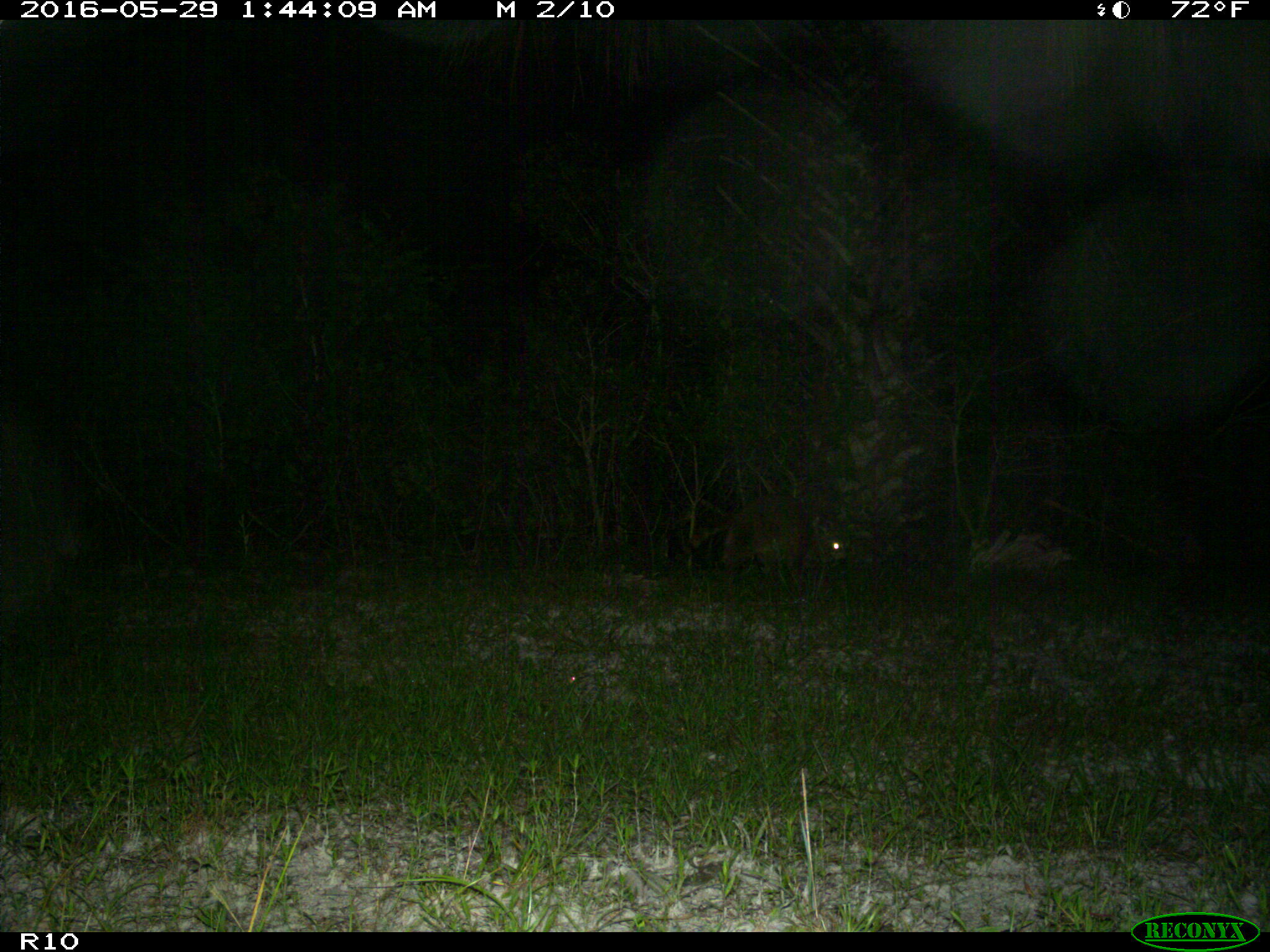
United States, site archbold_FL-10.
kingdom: Animalia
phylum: Chordata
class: Mammalia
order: Carnivora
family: Procyonidae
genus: Procyon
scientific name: Procyon lotor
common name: common raccoon